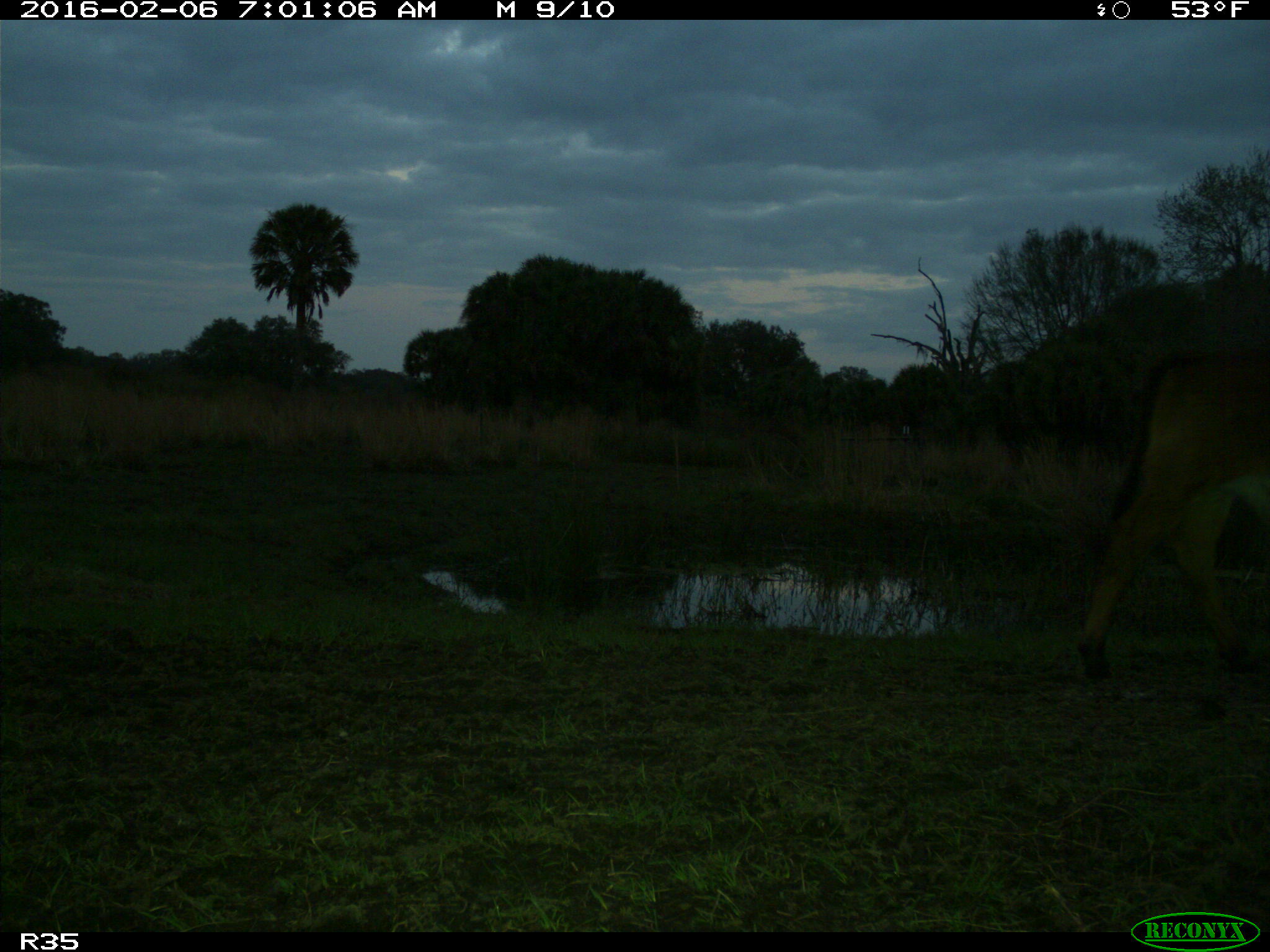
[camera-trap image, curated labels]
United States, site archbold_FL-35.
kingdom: Animalia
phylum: Chordata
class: Mammalia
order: Artiodactyla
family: Bovidae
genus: Bos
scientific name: Bos taurus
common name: domestic cow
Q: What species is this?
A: Bos taurus (domestic cow).